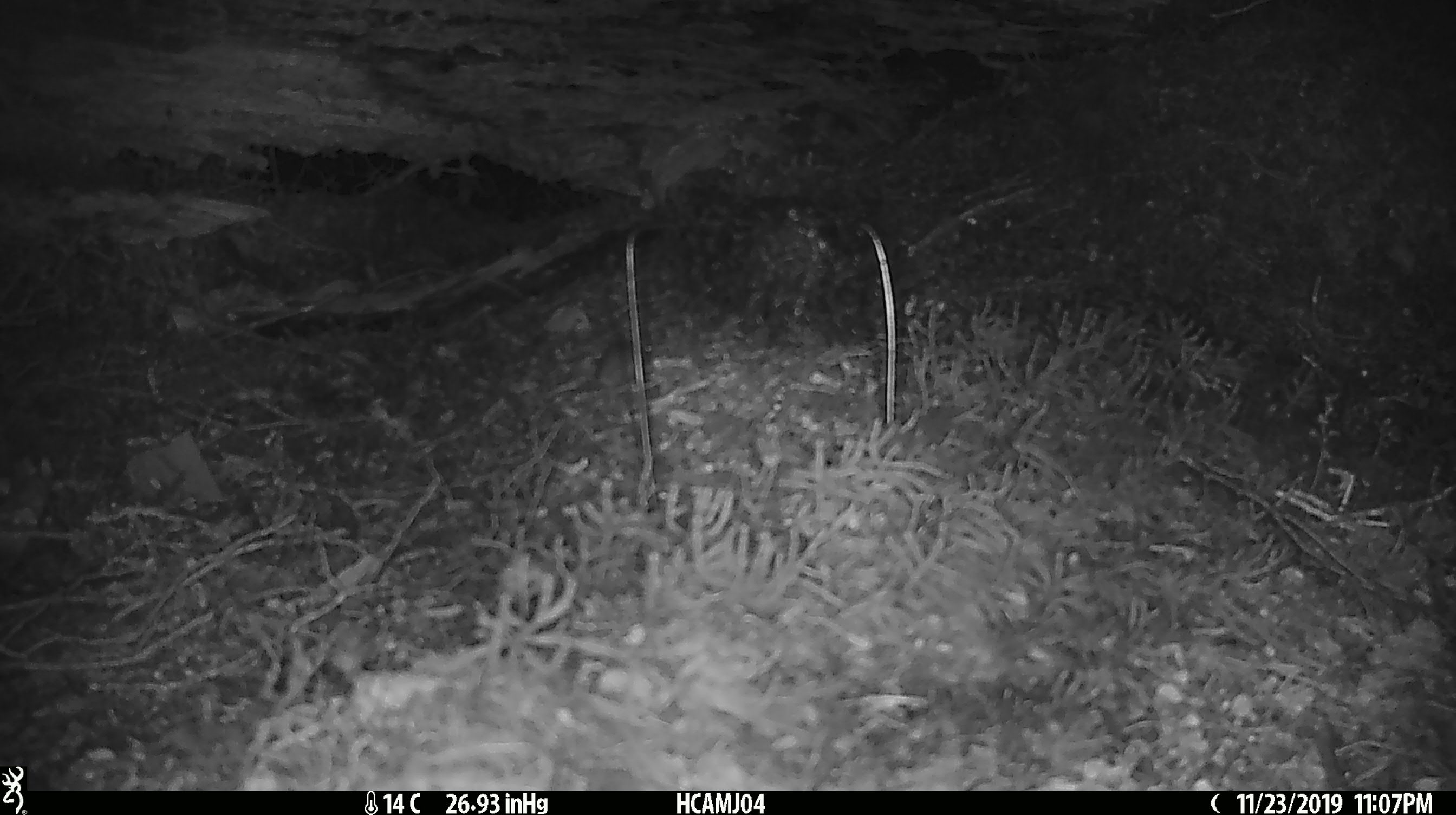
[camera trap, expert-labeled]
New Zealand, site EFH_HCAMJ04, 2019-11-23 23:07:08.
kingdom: Animalia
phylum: Chordata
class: Mammalia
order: Rodentia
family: Muridae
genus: Mus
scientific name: Mus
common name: mouse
Mouse (Mus).